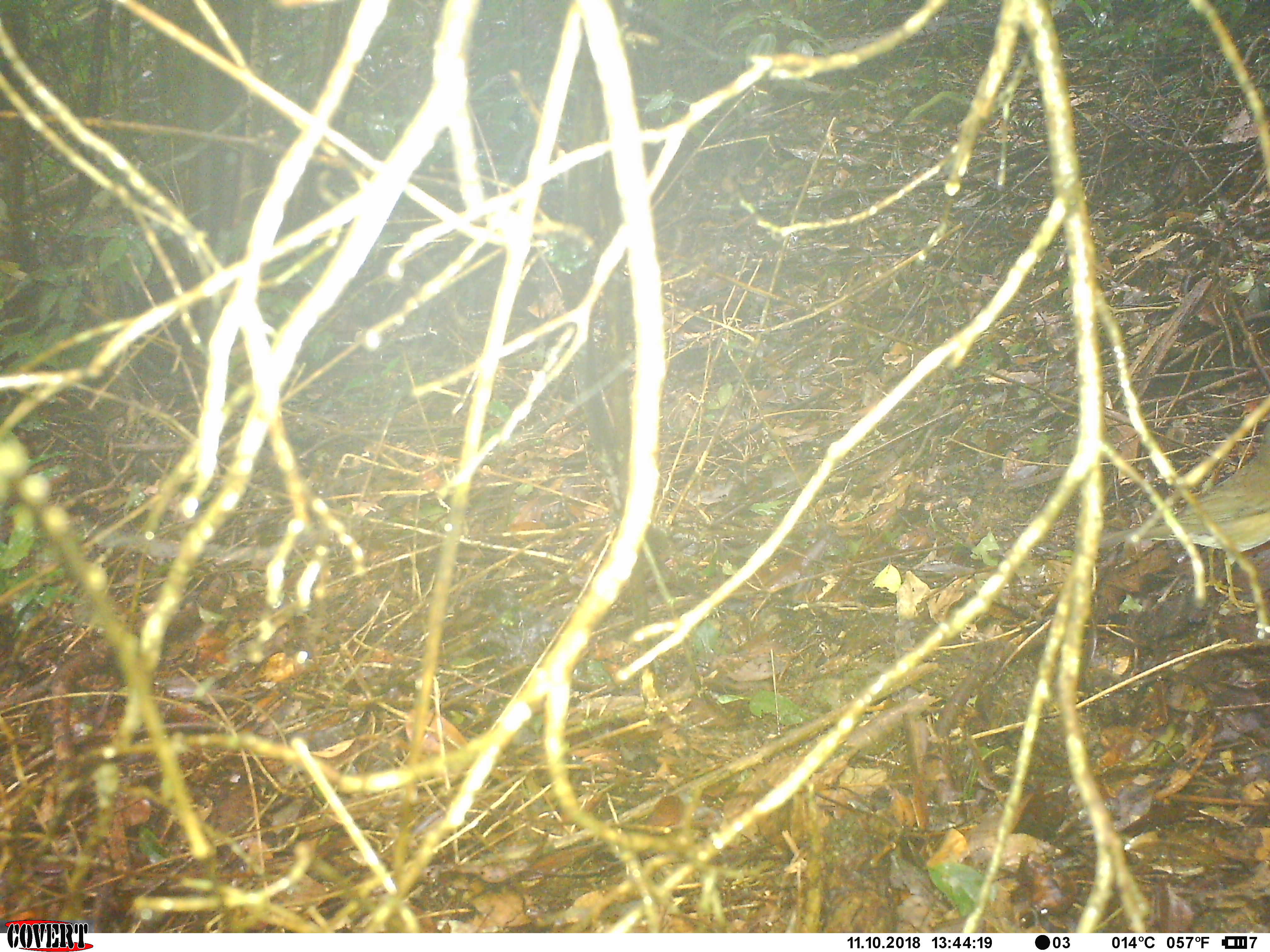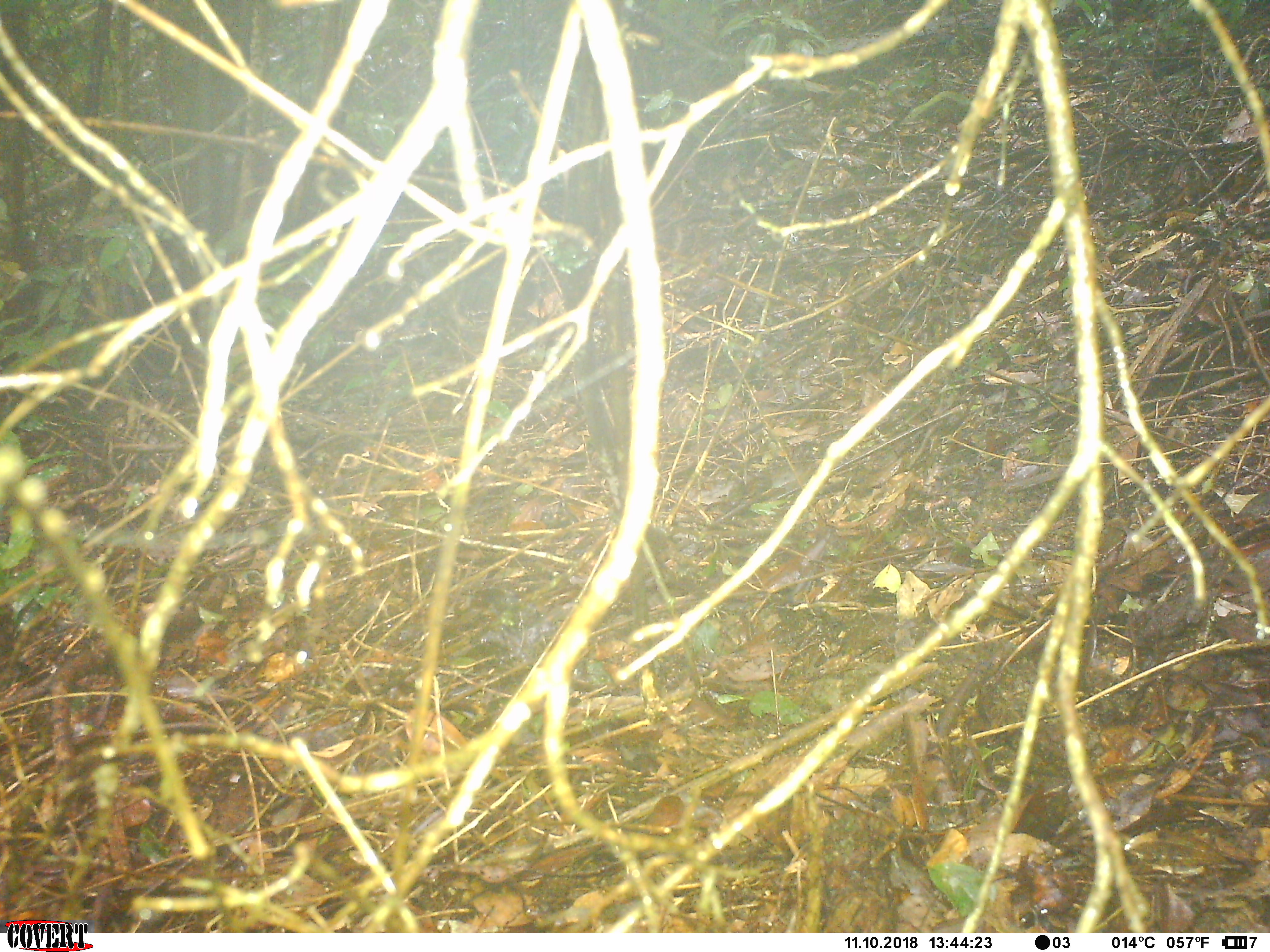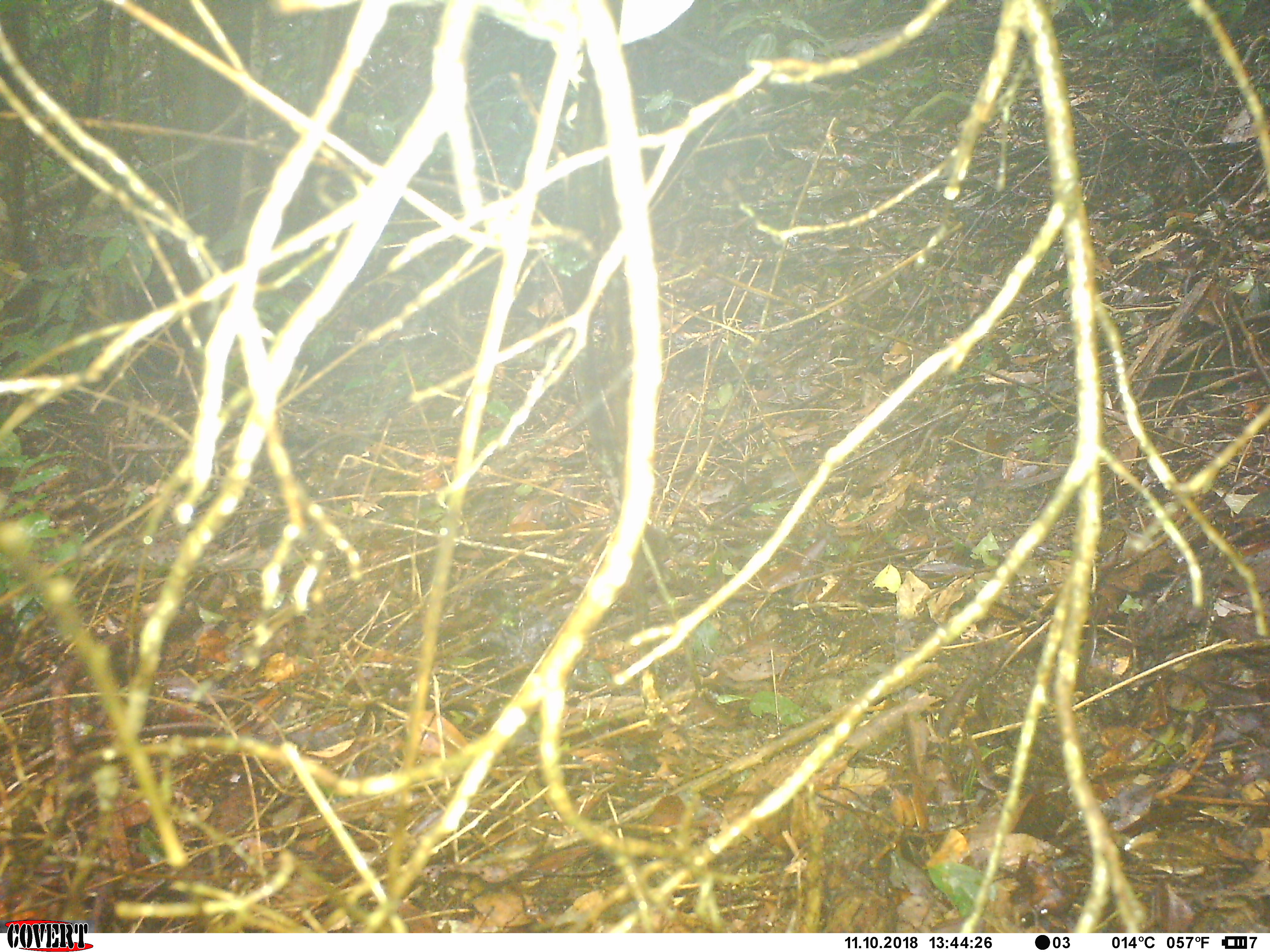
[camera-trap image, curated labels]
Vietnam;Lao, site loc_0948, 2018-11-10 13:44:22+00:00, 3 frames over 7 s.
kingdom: Animalia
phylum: Chordata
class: Aves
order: Passeriformes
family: Turdidae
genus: Geokichla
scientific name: Geokichla sibirica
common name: siberian thrush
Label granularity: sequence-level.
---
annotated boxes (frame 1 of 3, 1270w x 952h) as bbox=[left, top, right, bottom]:
siberian thrush: bbox=[1098, 422, 1270, 612]